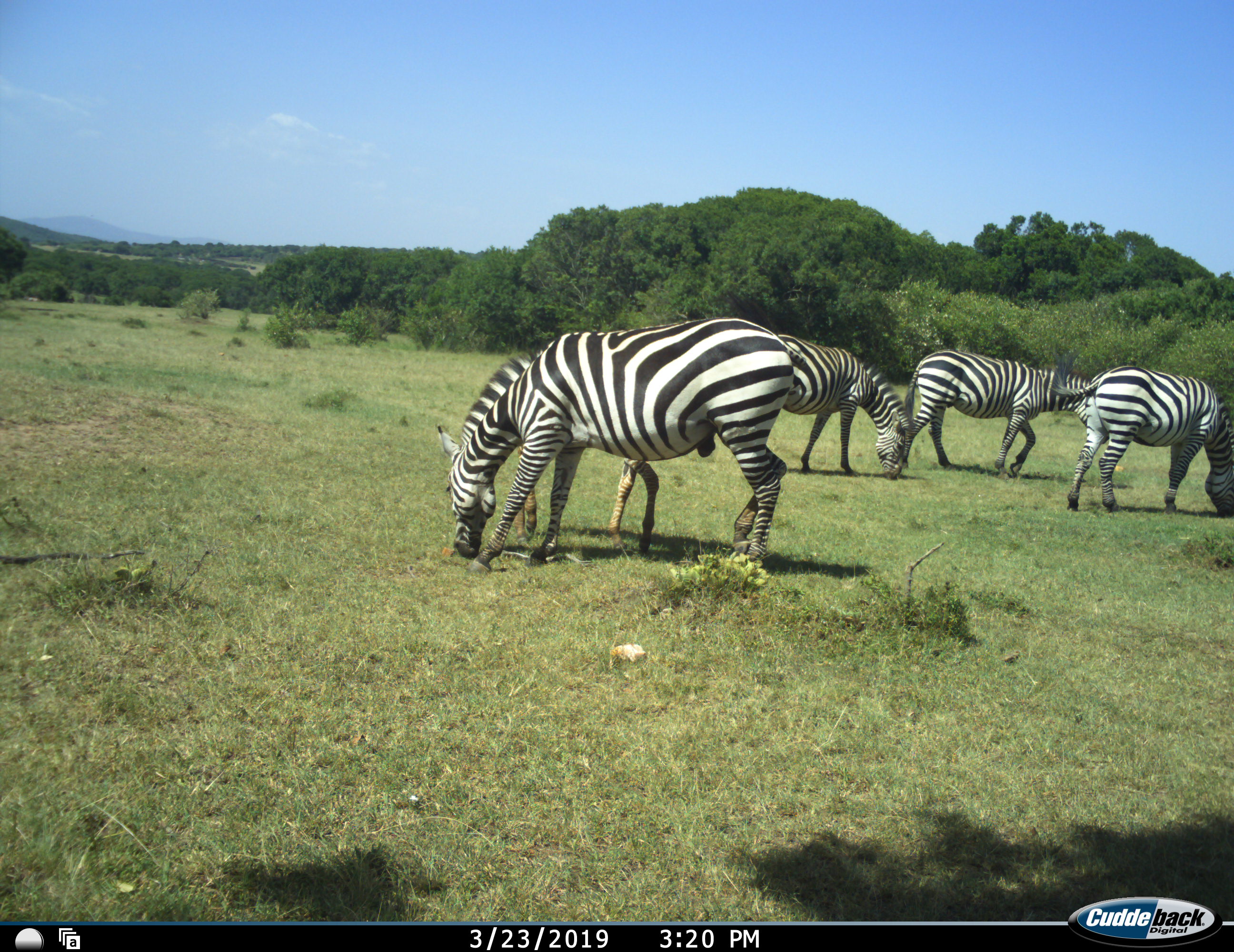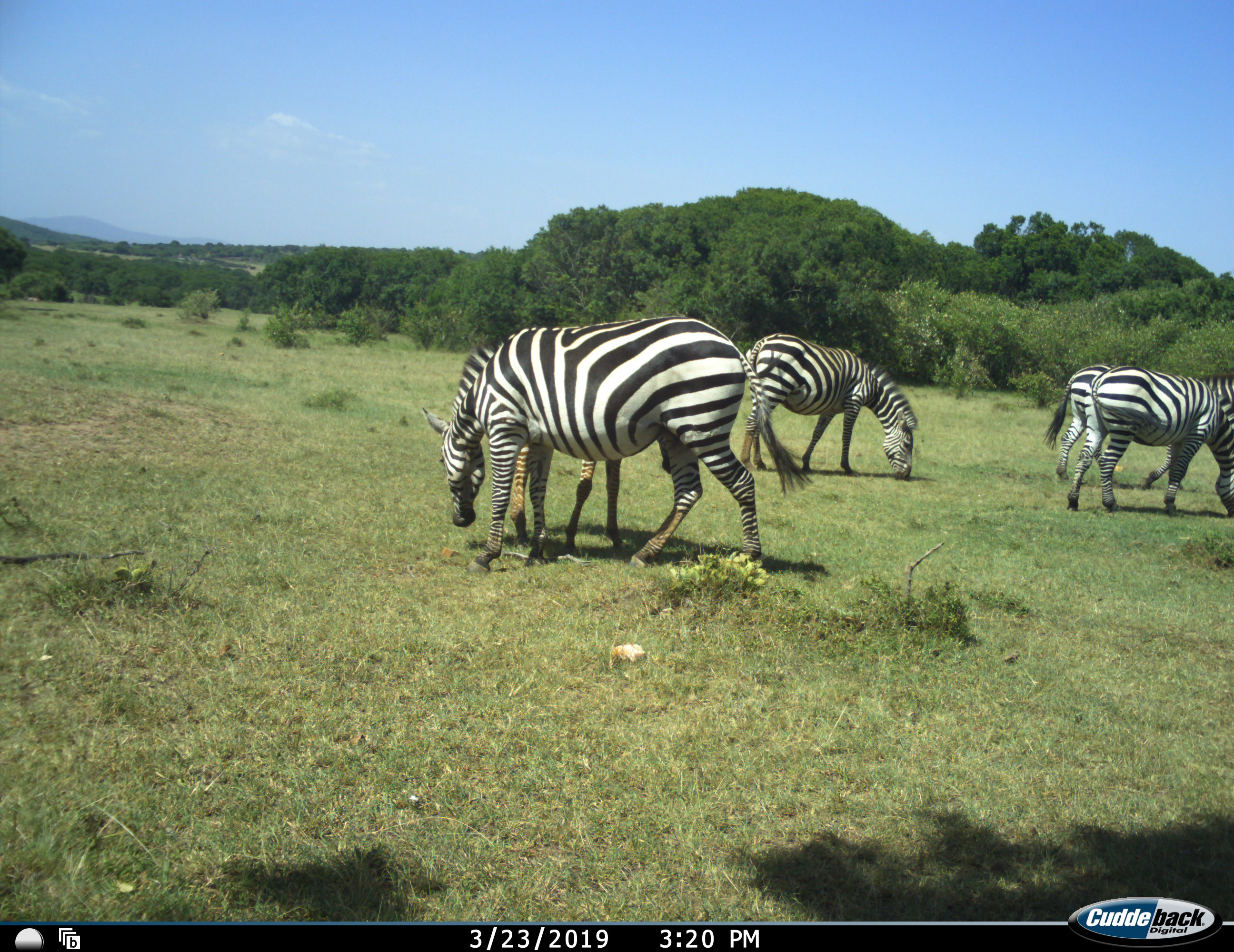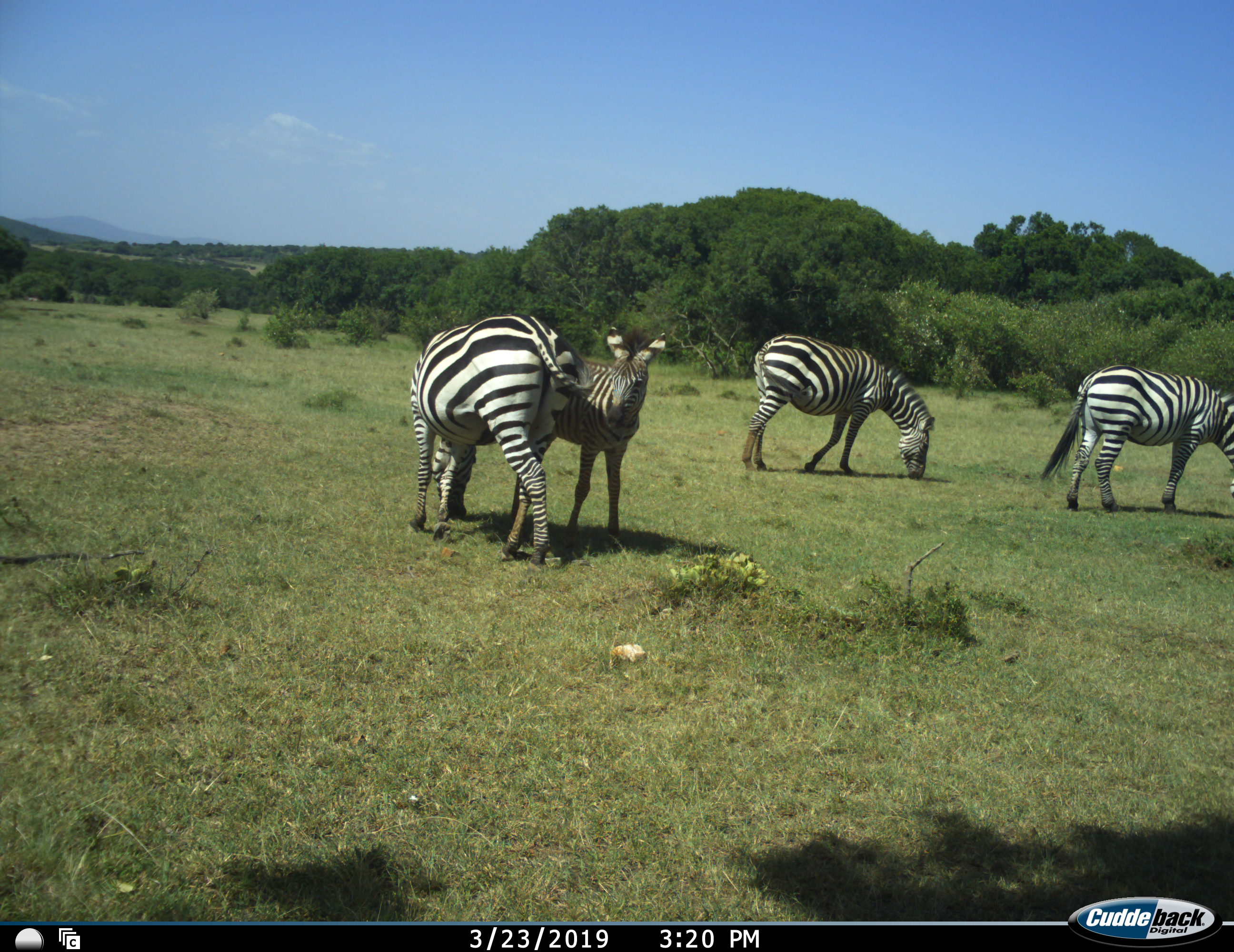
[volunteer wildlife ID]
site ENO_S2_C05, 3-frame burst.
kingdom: Animalia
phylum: Chordata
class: Mammalia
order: Perissodactyla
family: Equidae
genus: Equus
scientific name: Equus quagga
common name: plains zebra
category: zebraplains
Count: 5.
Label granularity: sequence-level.